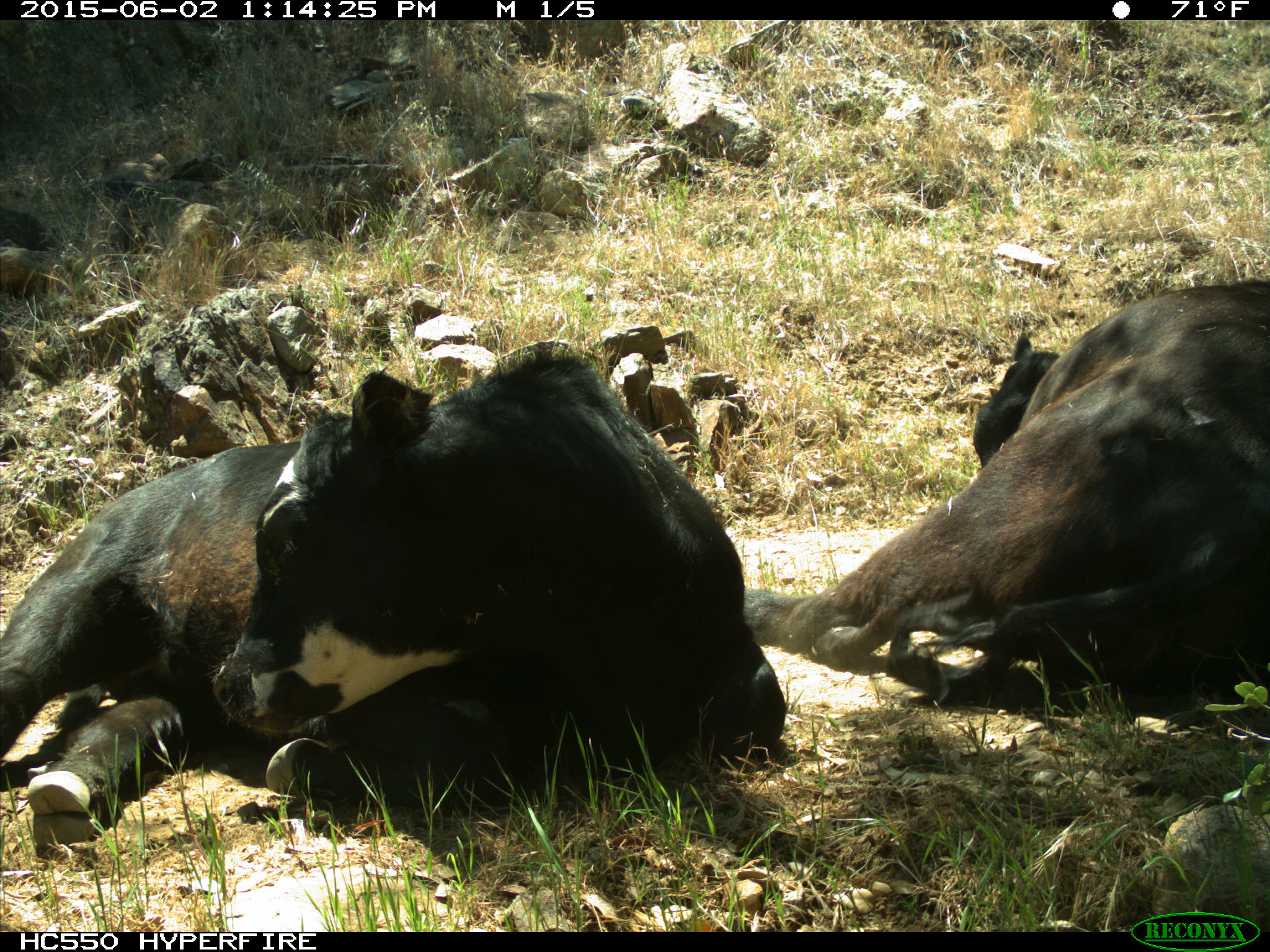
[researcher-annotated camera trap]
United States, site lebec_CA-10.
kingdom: Animalia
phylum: Chordata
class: Mammalia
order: Artiodactyla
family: Bovidae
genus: Bos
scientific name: Bos taurus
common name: domestic cow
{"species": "Bos taurus (domestic cow)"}